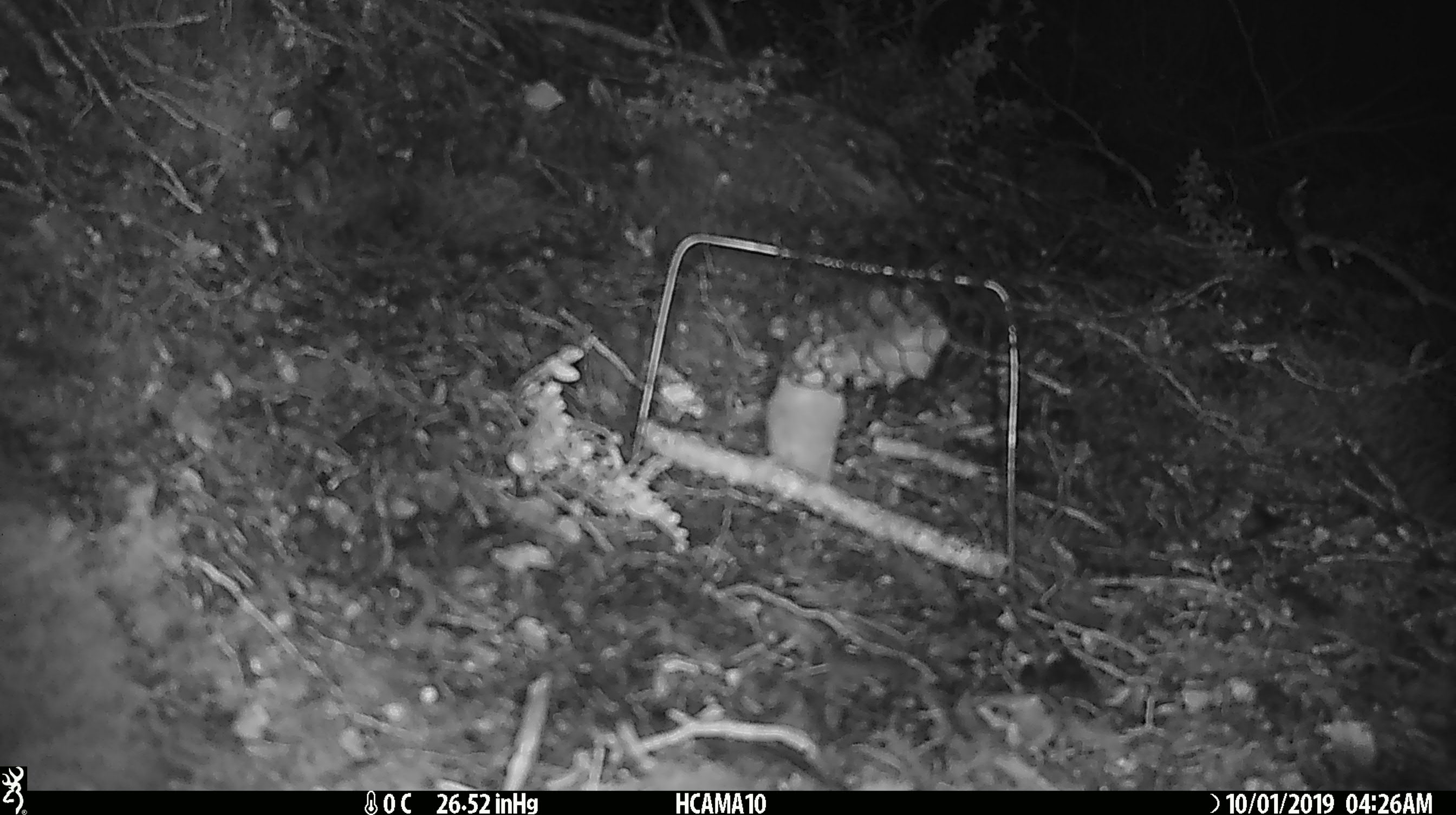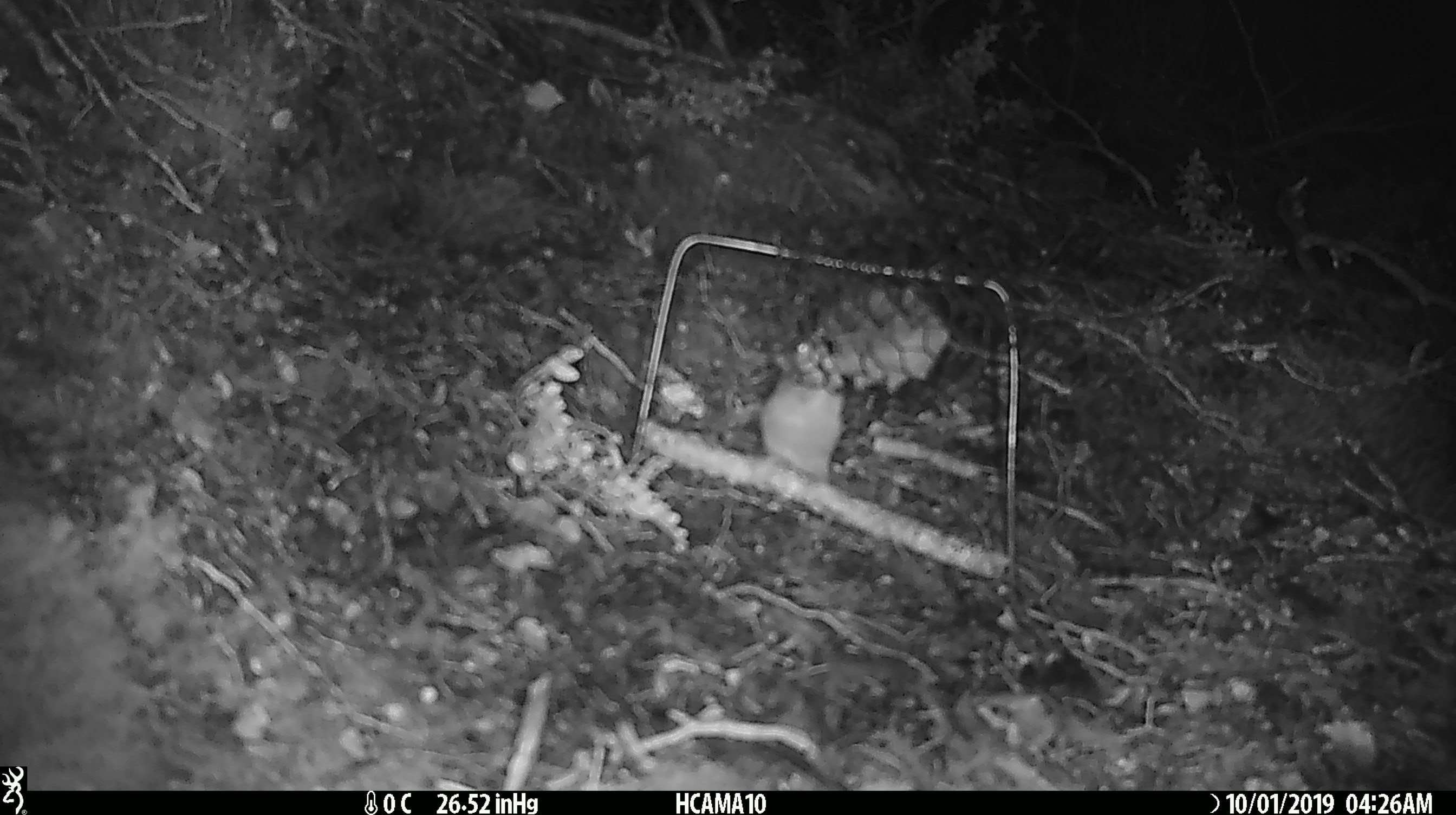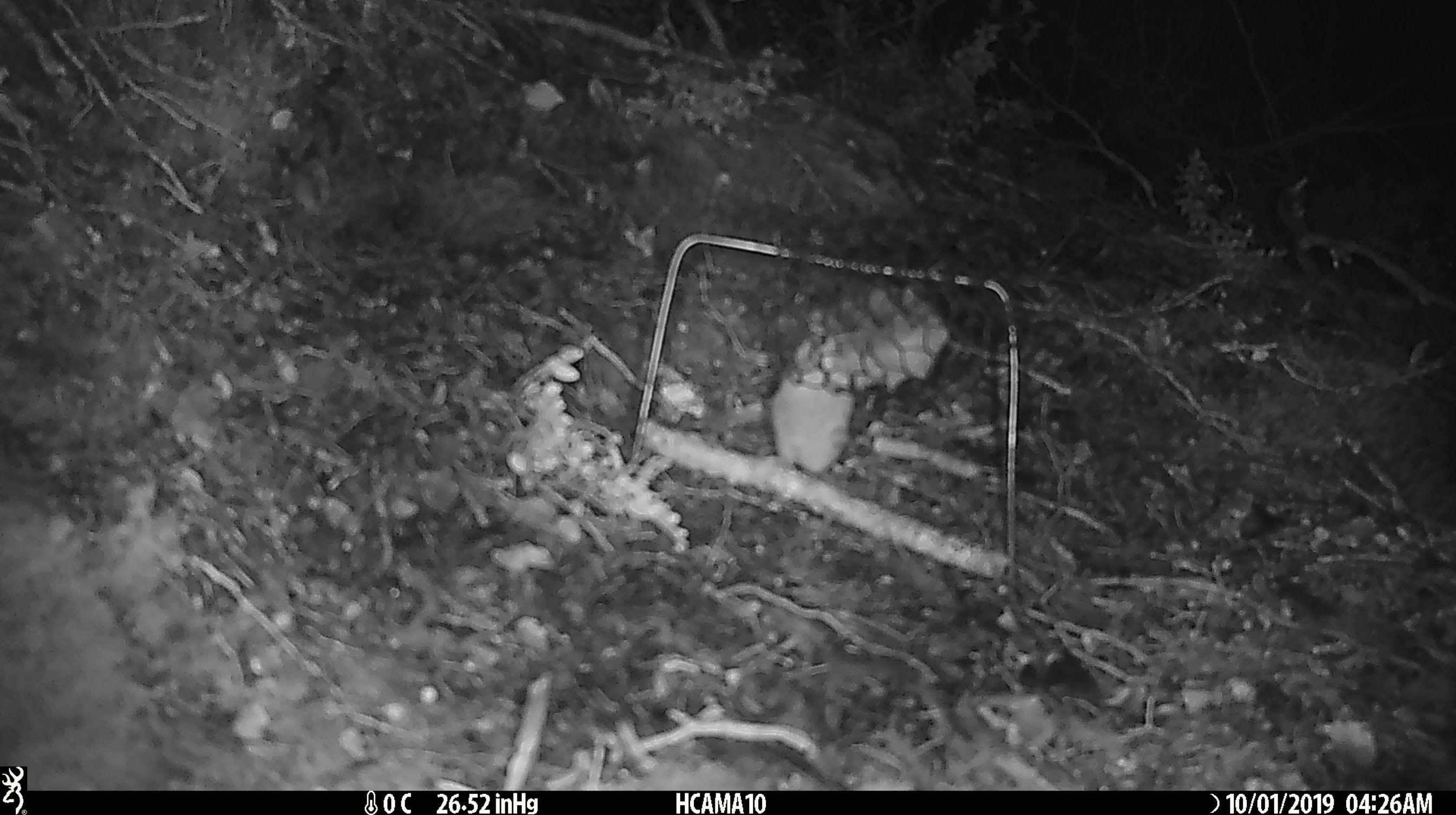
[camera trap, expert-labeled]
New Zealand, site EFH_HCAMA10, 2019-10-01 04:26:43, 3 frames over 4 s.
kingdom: Animalia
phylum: Chordata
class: Mammalia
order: Rodentia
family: Muridae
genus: Mus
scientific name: Mus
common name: mouse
Mouse (Mus).